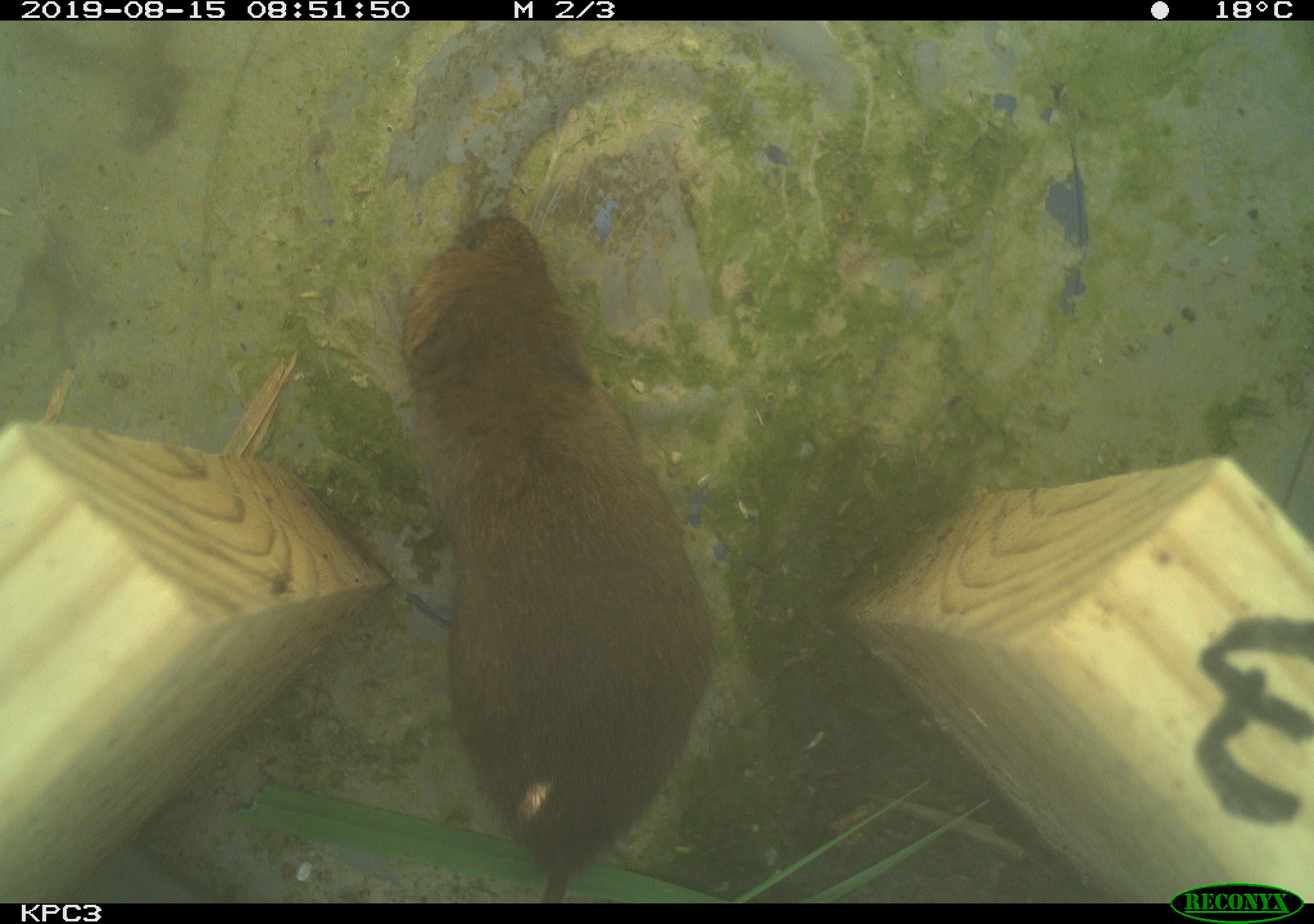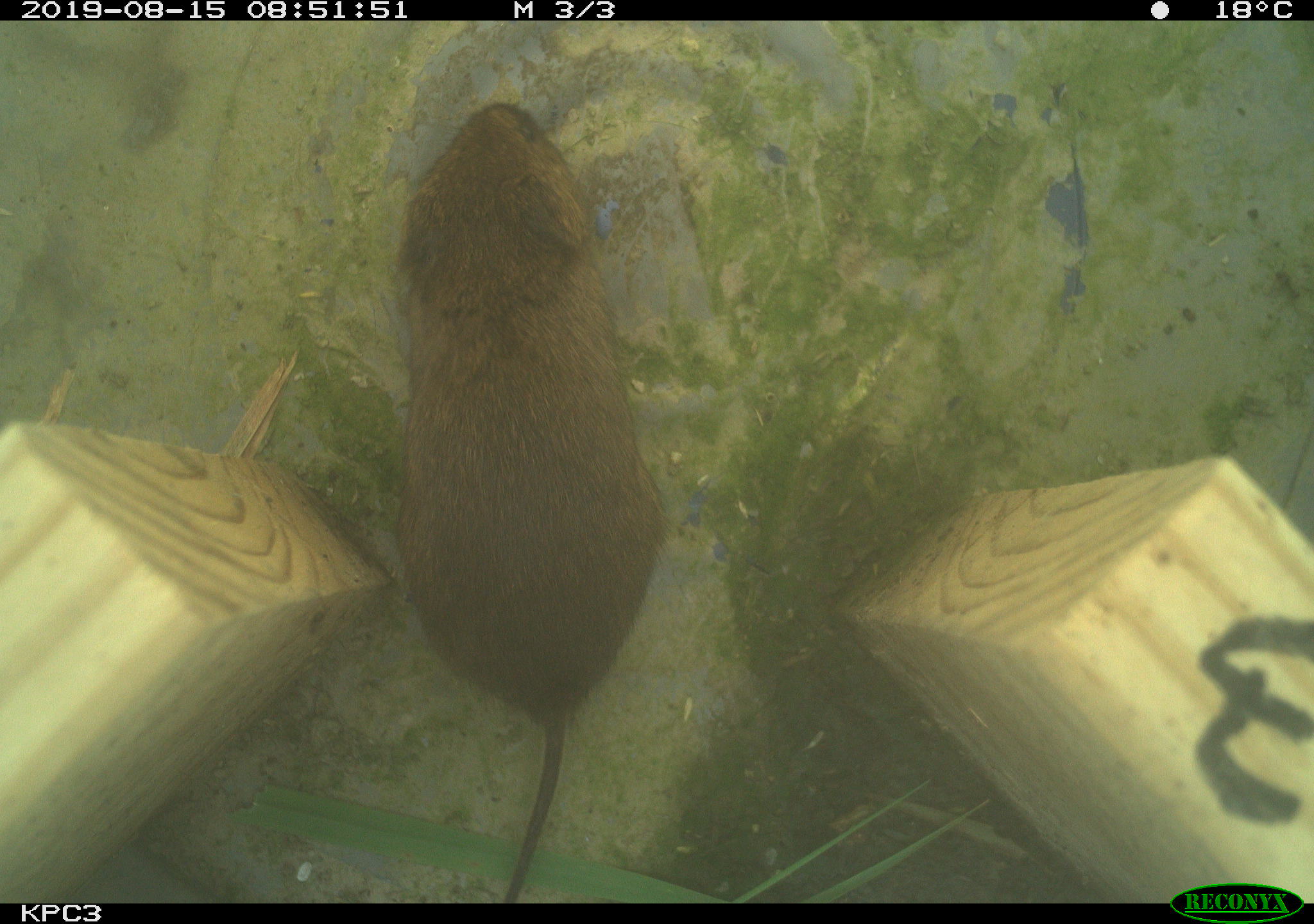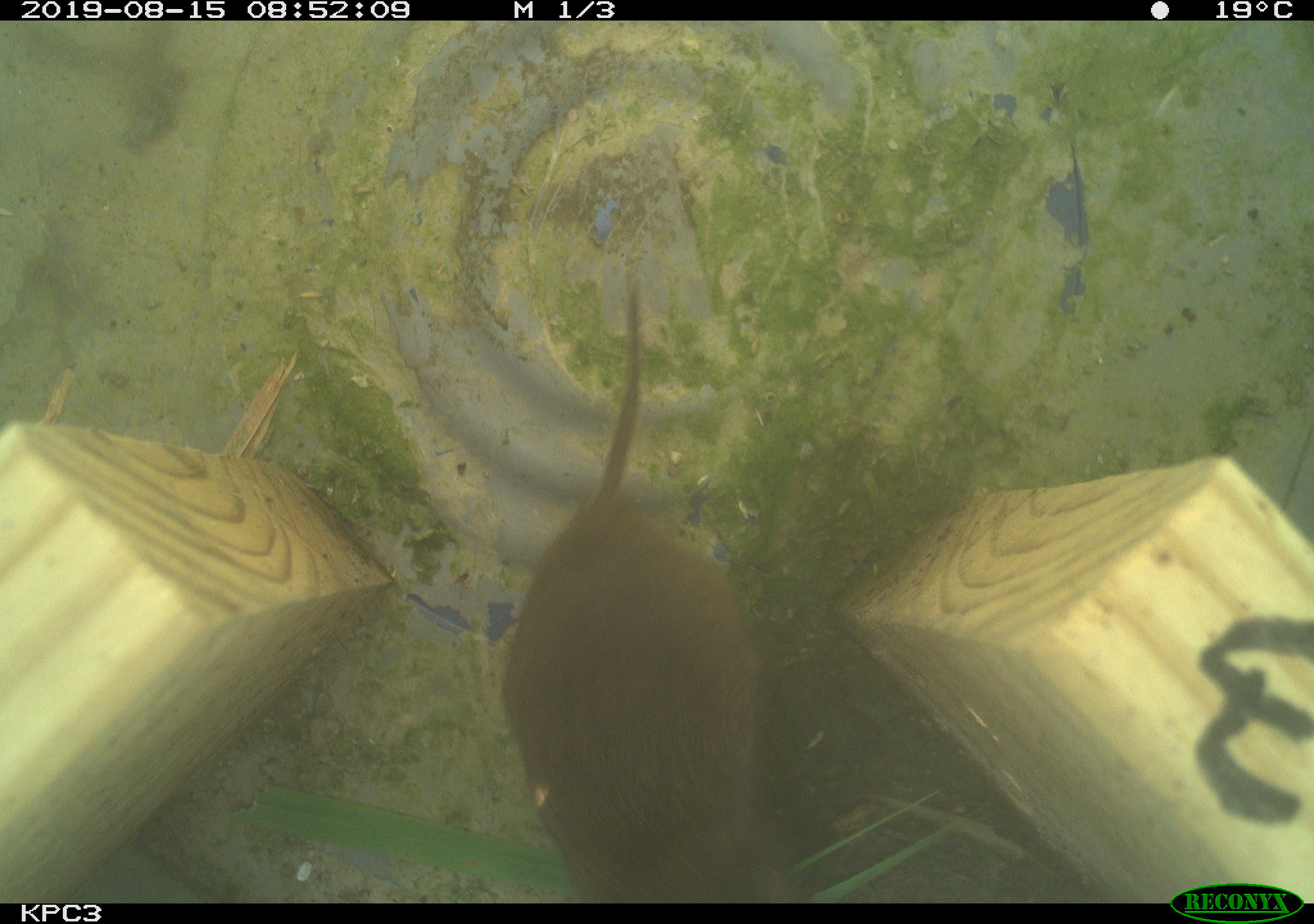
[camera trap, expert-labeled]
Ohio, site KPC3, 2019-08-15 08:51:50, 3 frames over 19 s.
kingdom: Animalia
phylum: Chordata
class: Mammalia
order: Rodentia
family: Cricetidae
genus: Microtus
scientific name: Microtus pennsylvanicus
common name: meadow vole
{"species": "meadow vole (Microtus pennsylvanicus)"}